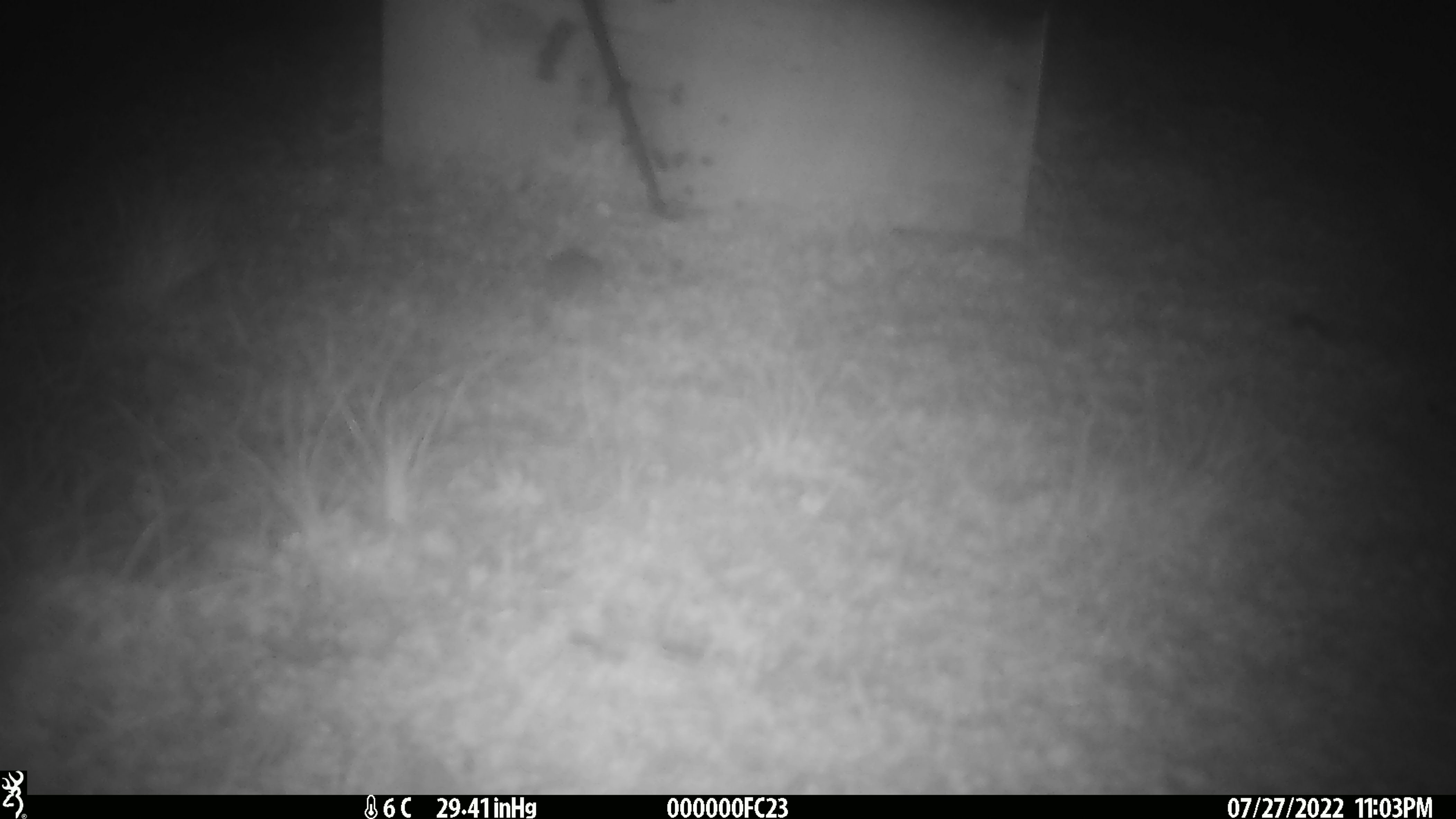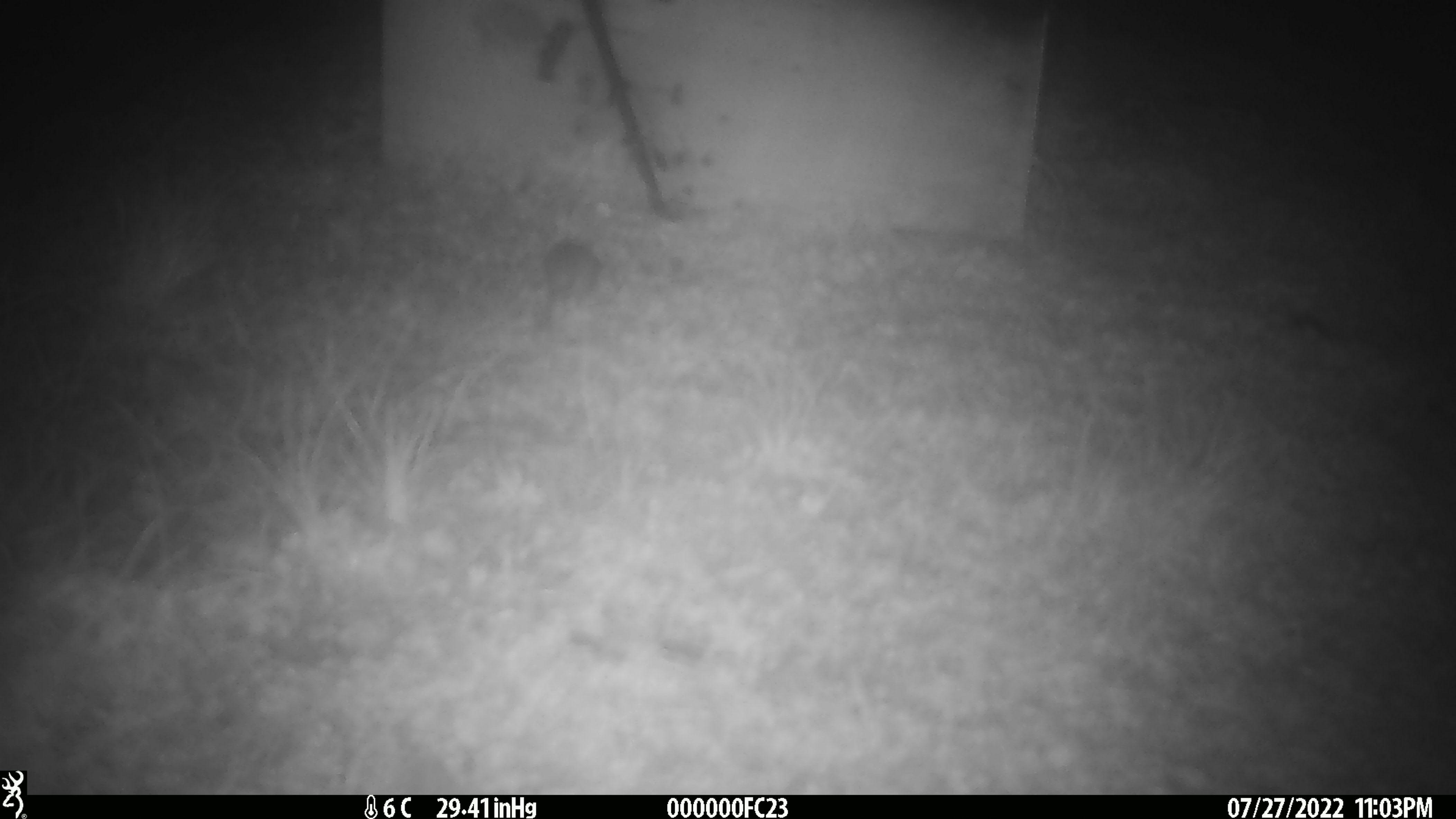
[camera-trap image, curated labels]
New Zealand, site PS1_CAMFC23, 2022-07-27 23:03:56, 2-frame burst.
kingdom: Animalia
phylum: Chordata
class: Mammalia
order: Rodentia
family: Muridae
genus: Mus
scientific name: Mus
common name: mouse